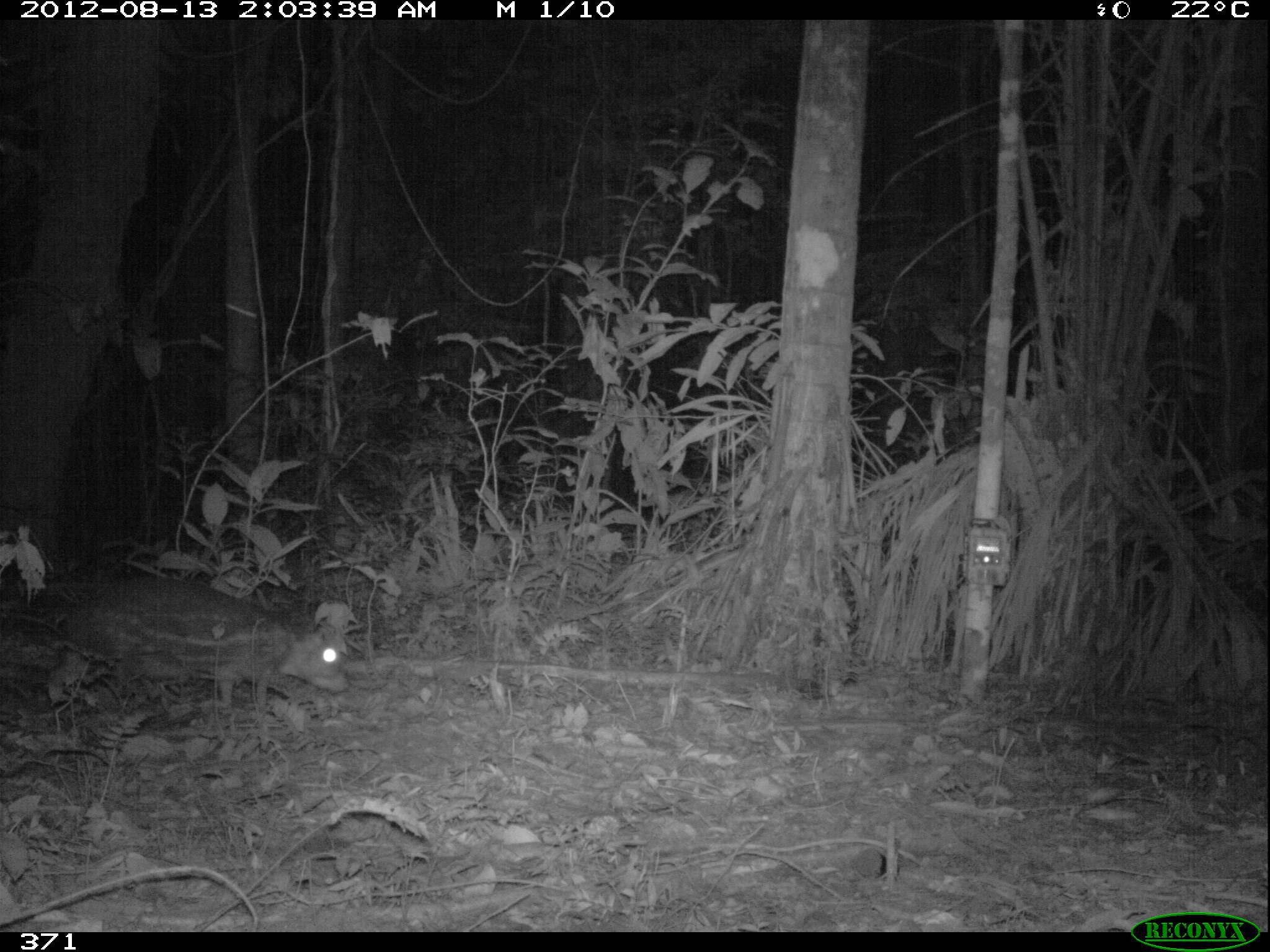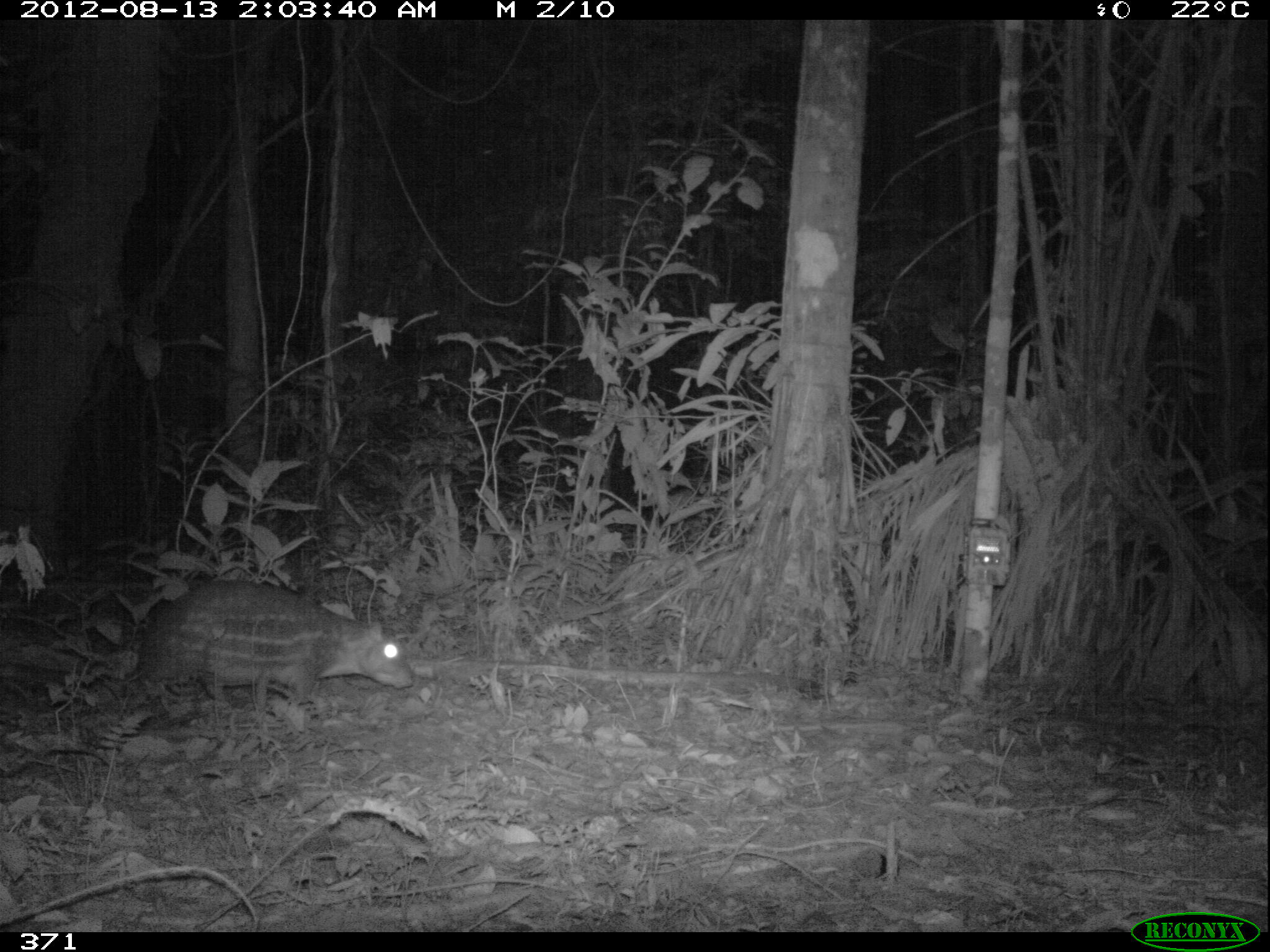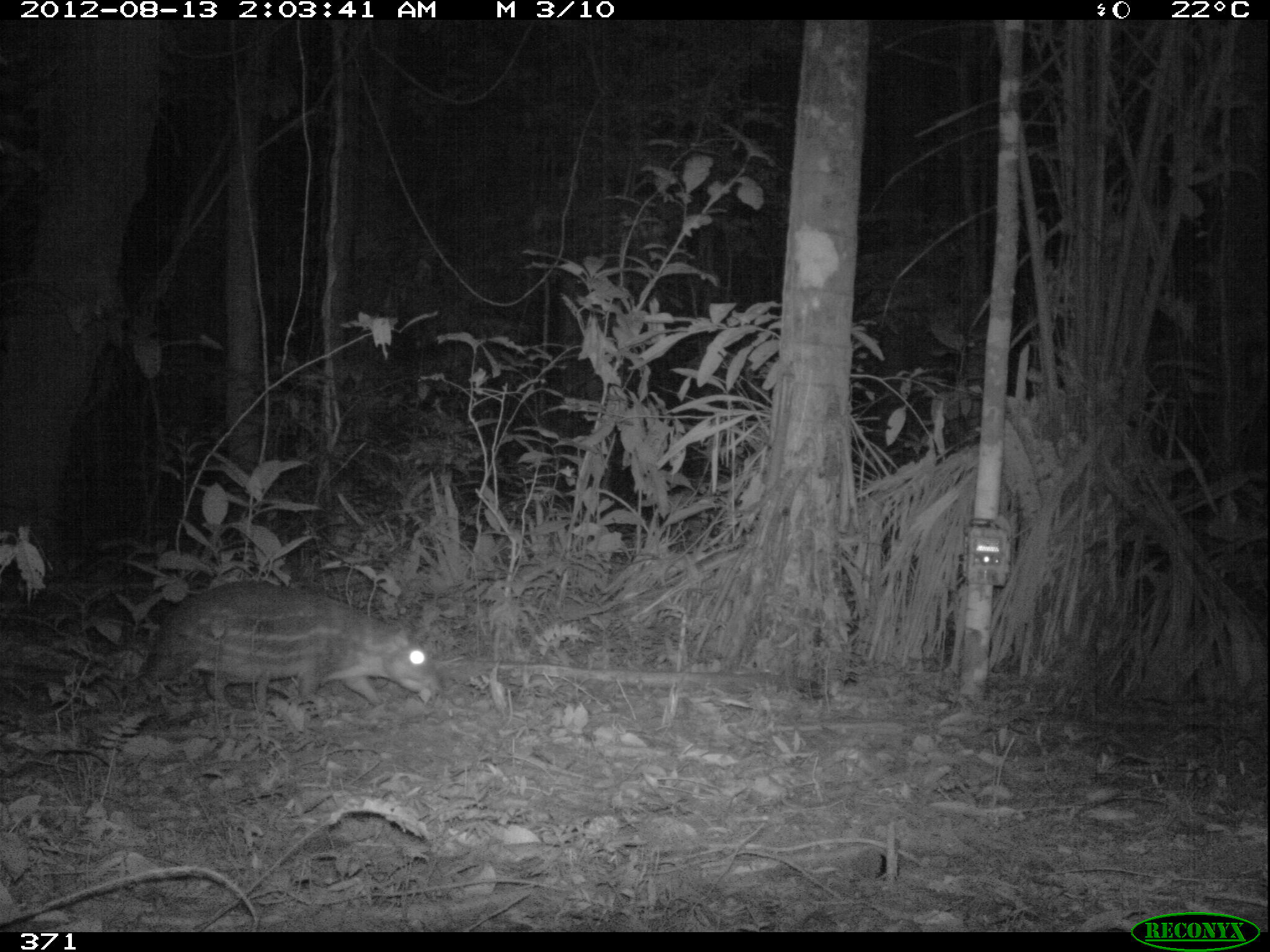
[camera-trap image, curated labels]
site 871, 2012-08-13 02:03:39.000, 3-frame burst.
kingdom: Animalia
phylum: Chordata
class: Mammalia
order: Rodentia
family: Cuniculidae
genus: Cuniculus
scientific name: Cuniculus paca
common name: spotted paca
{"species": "Cuniculus paca (spotted paca)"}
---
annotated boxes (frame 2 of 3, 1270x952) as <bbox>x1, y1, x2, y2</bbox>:
cuniculus paca: <bbox>122, 578, 414, 718</bbox>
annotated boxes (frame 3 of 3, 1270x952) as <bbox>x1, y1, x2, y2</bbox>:
cuniculus paca: <bbox>135, 579, 441, 715</bbox>